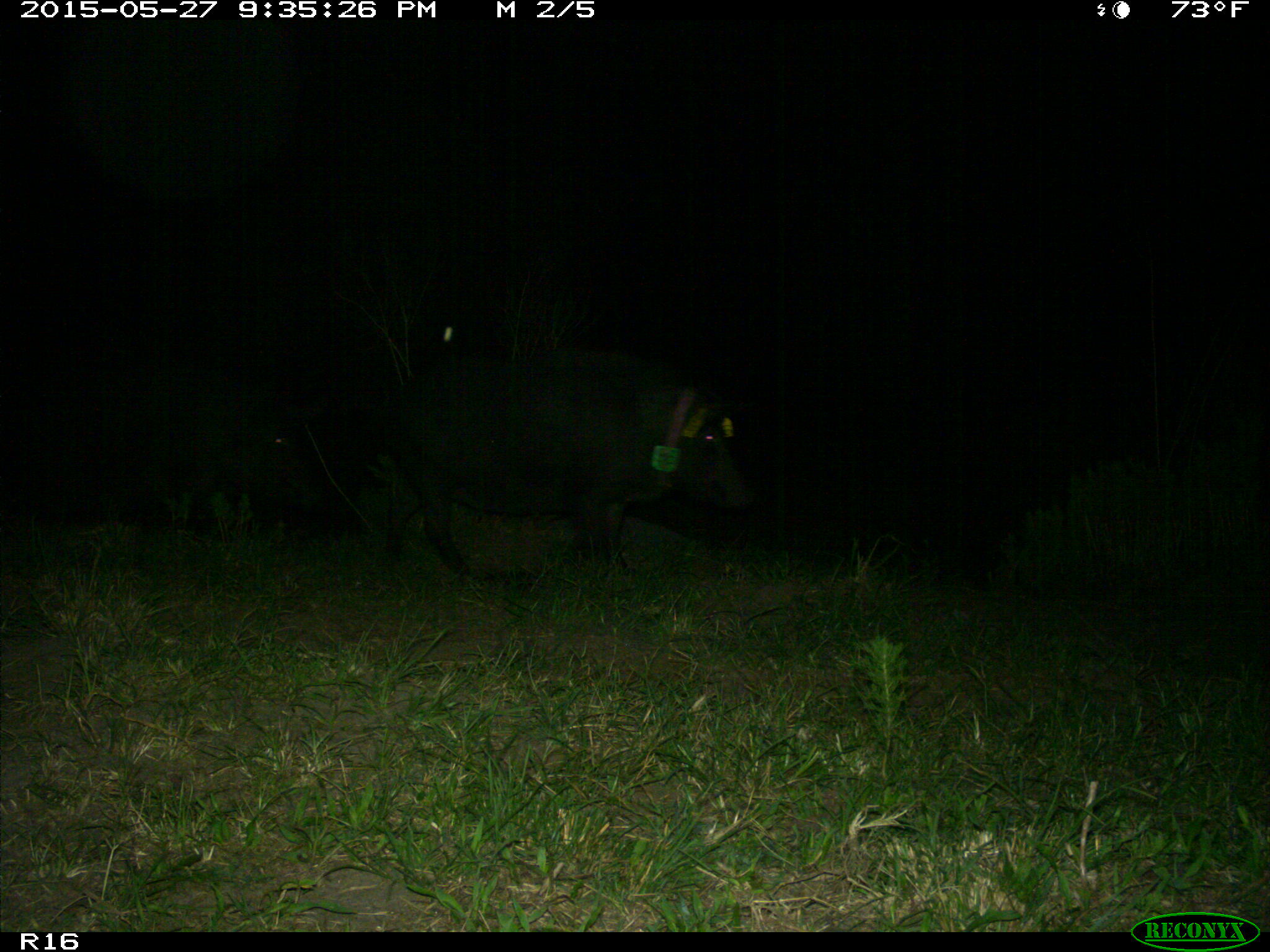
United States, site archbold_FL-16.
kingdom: Animalia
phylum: Chordata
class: Mammalia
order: Artiodactyla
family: Suidae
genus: Sus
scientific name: Sus scrofa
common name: wild boar